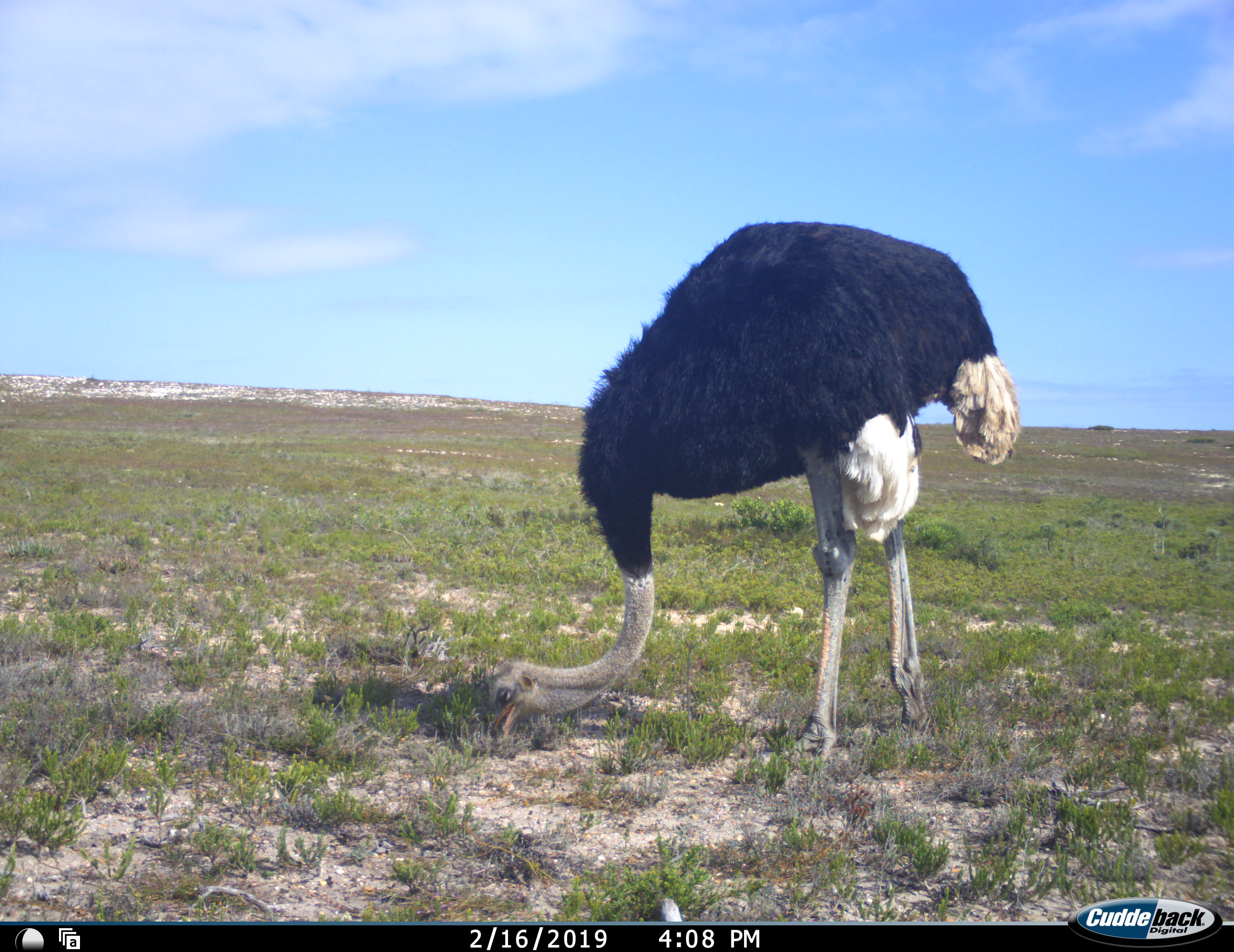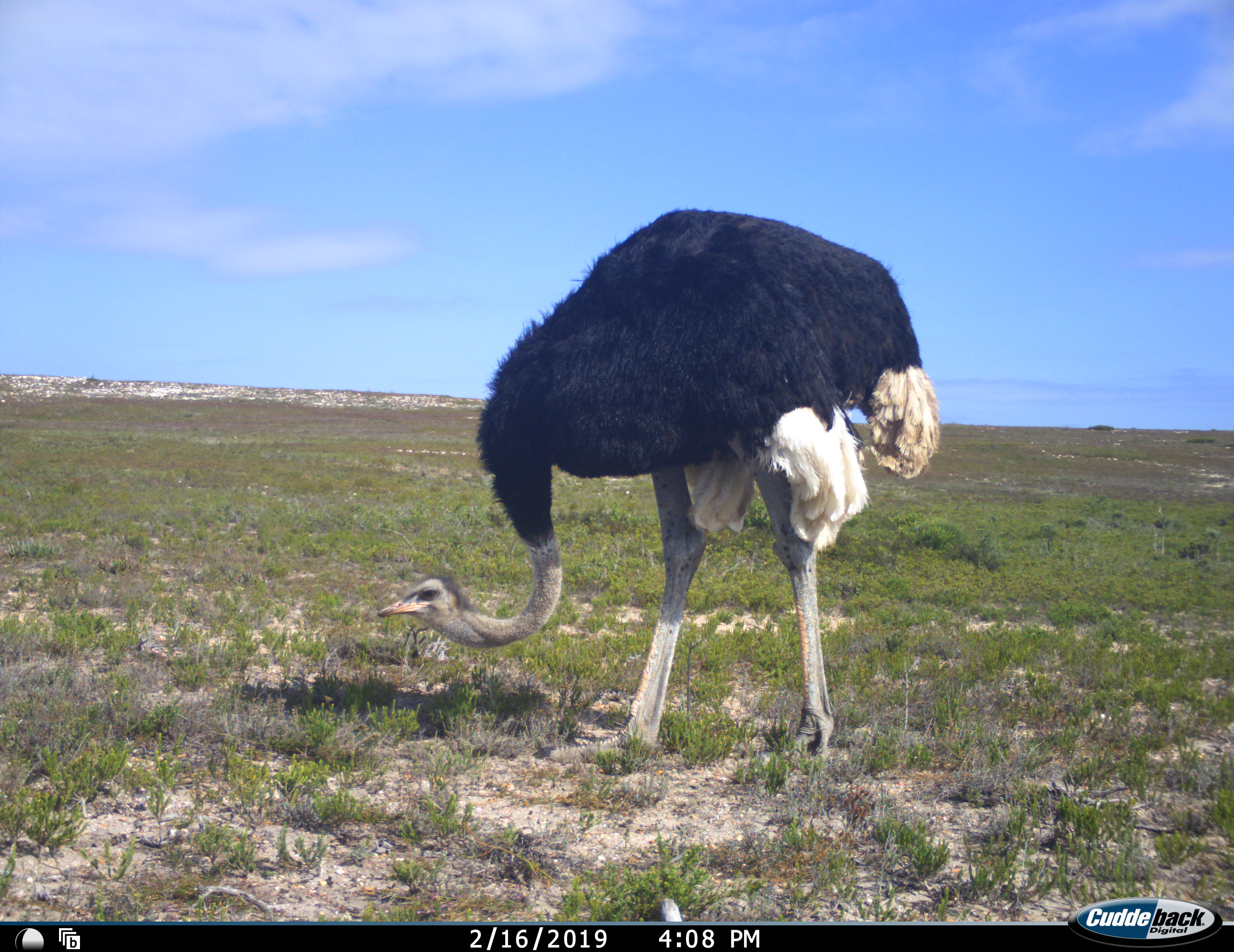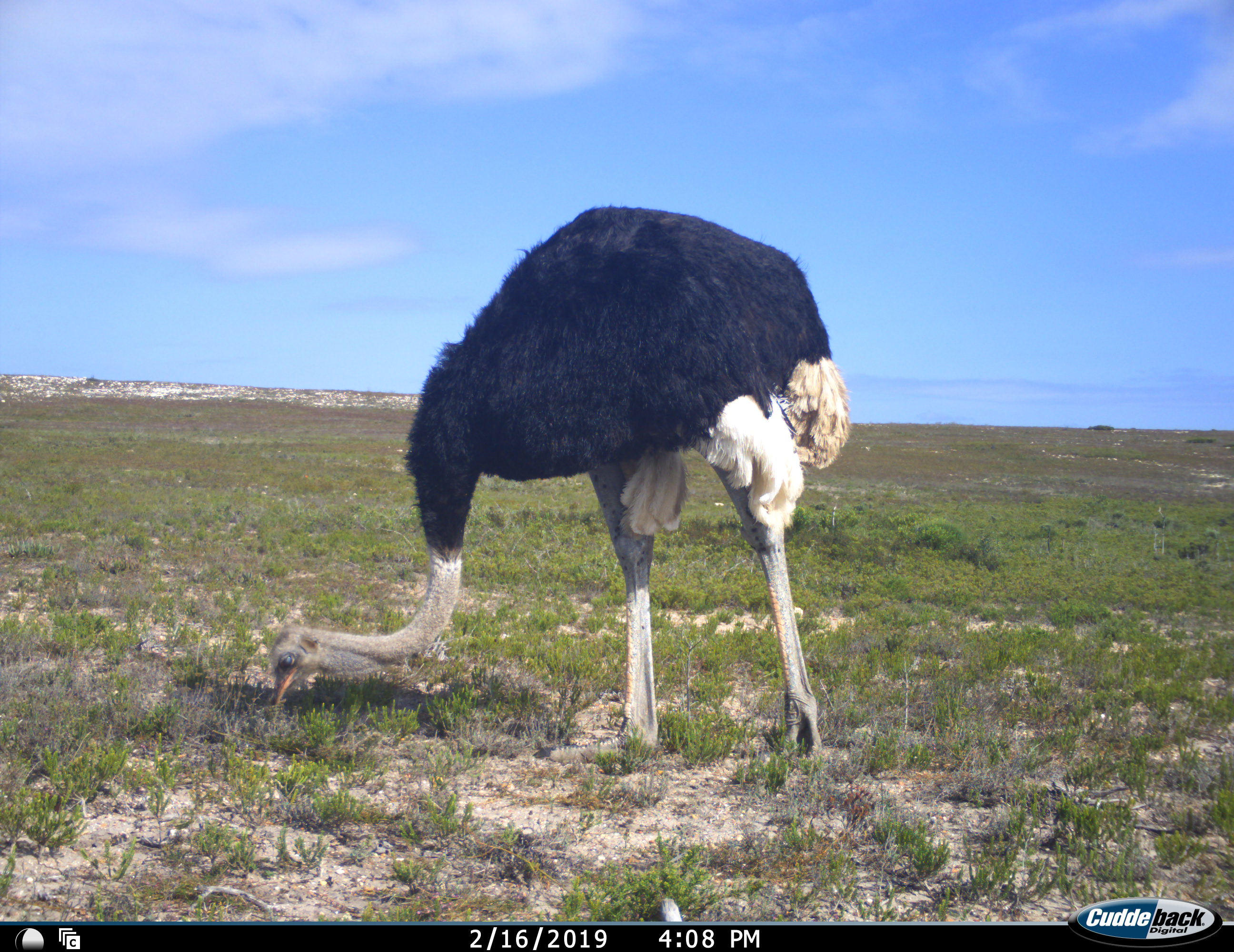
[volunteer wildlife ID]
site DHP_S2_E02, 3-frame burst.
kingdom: Animalia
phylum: Chordata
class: Aves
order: Struthioniformes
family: Struthionidae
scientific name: Struthionidae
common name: ostrich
Ostrich (Struthionidae), count 1. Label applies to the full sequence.